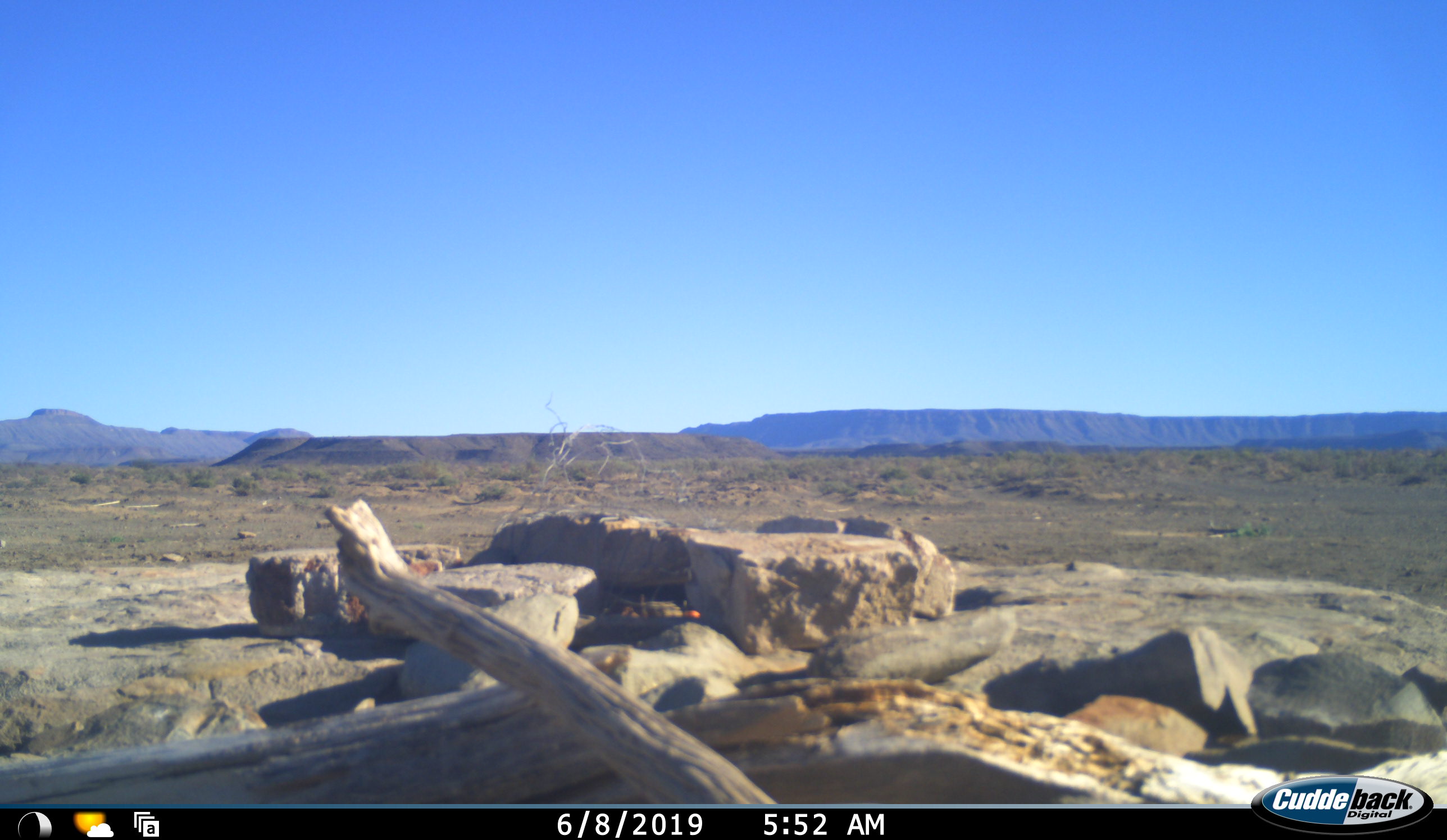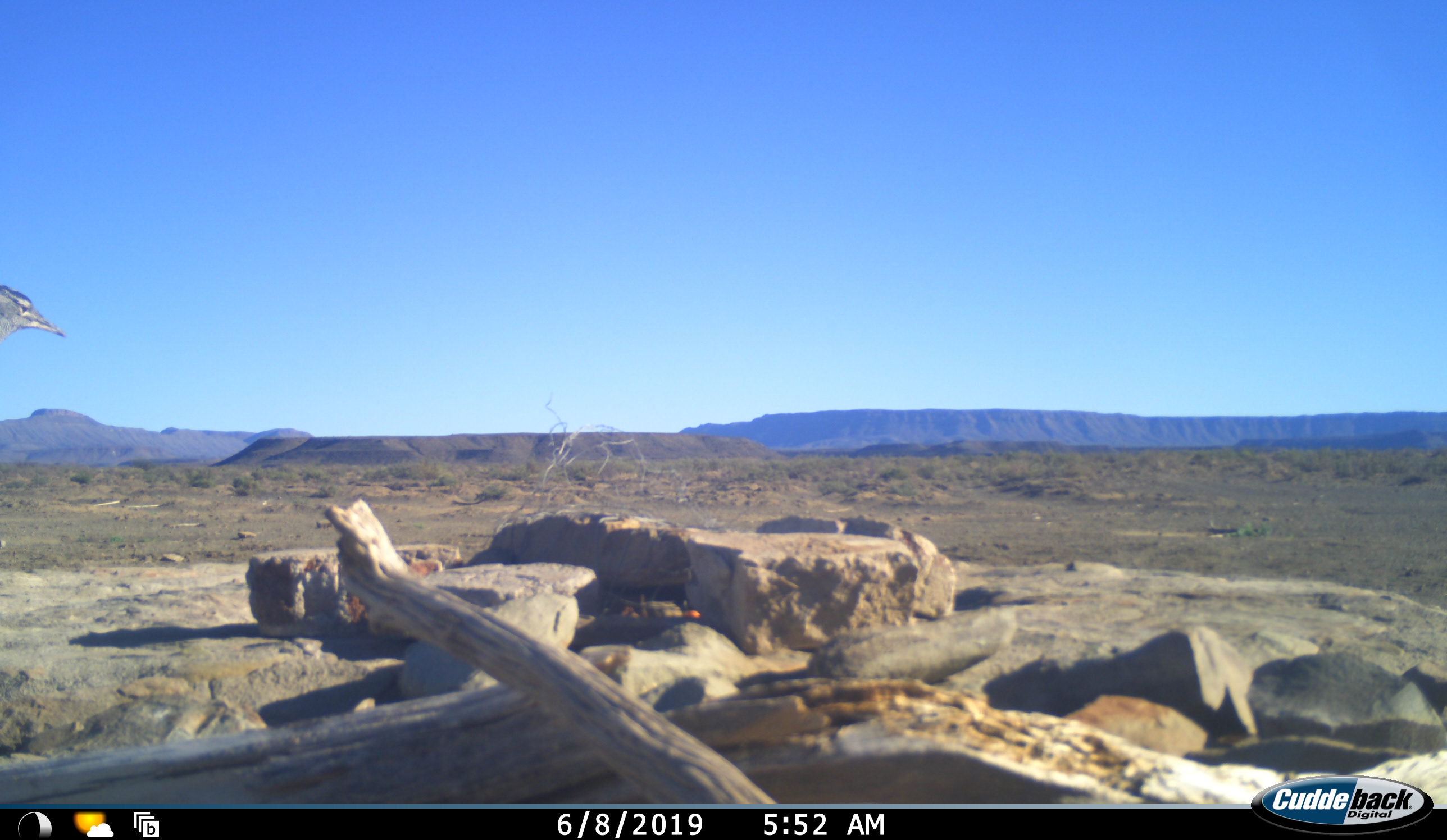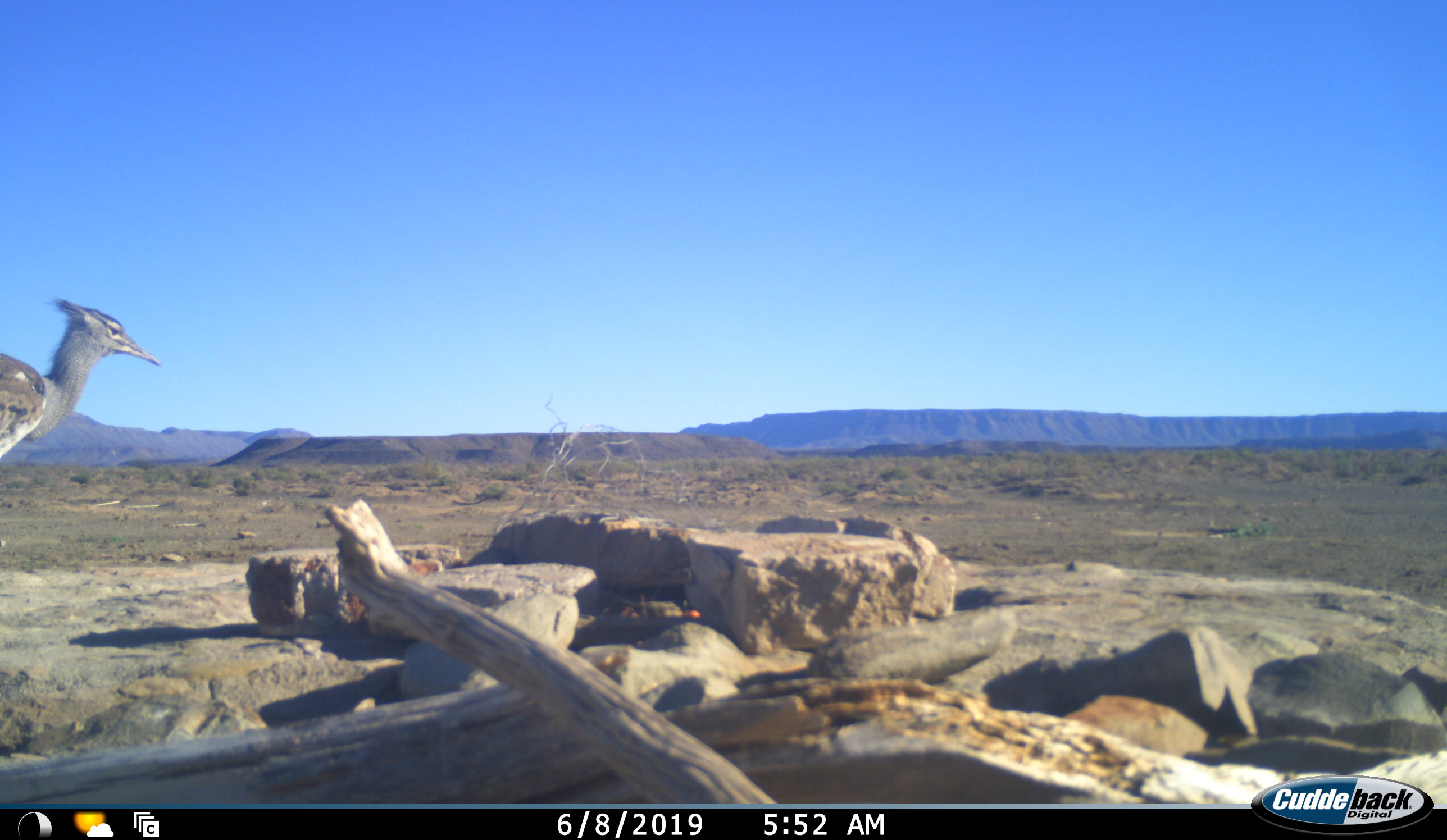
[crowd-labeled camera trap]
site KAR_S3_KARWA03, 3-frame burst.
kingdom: Animalia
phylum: Chordata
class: Aves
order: Otidiformes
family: Otididae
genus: Ardeotis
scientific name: Ardeotis kori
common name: kori bustard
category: bustardkori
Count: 1.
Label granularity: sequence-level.